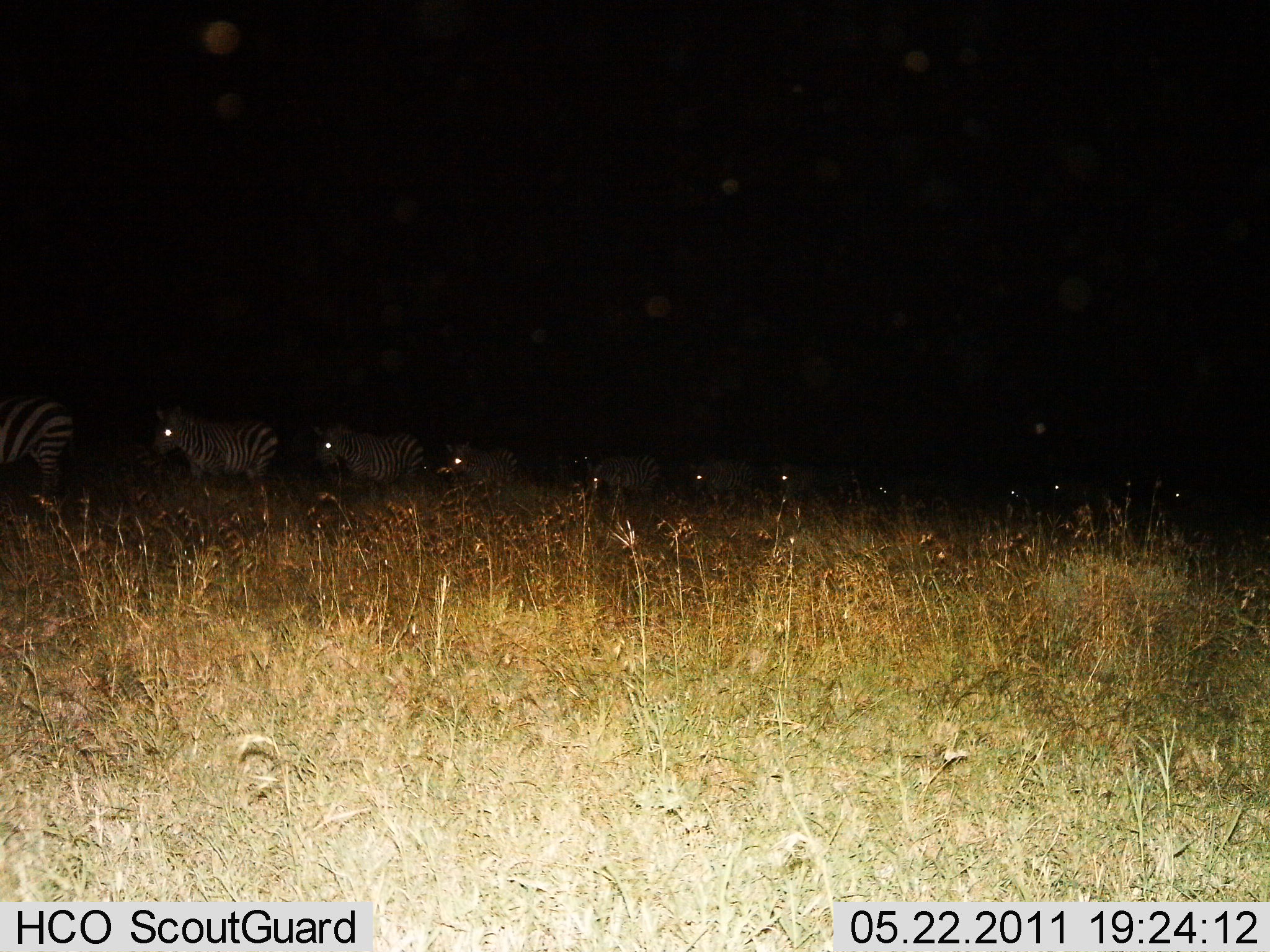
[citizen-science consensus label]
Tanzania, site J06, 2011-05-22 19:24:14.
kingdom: Animalia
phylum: Chordata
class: Mammalia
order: Perissodactyla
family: Equidae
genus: Equus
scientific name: Equus quagga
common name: plains zebra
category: zebra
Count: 10.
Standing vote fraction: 30%.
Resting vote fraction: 0%.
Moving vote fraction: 70%.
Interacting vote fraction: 0%.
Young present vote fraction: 0%.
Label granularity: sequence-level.